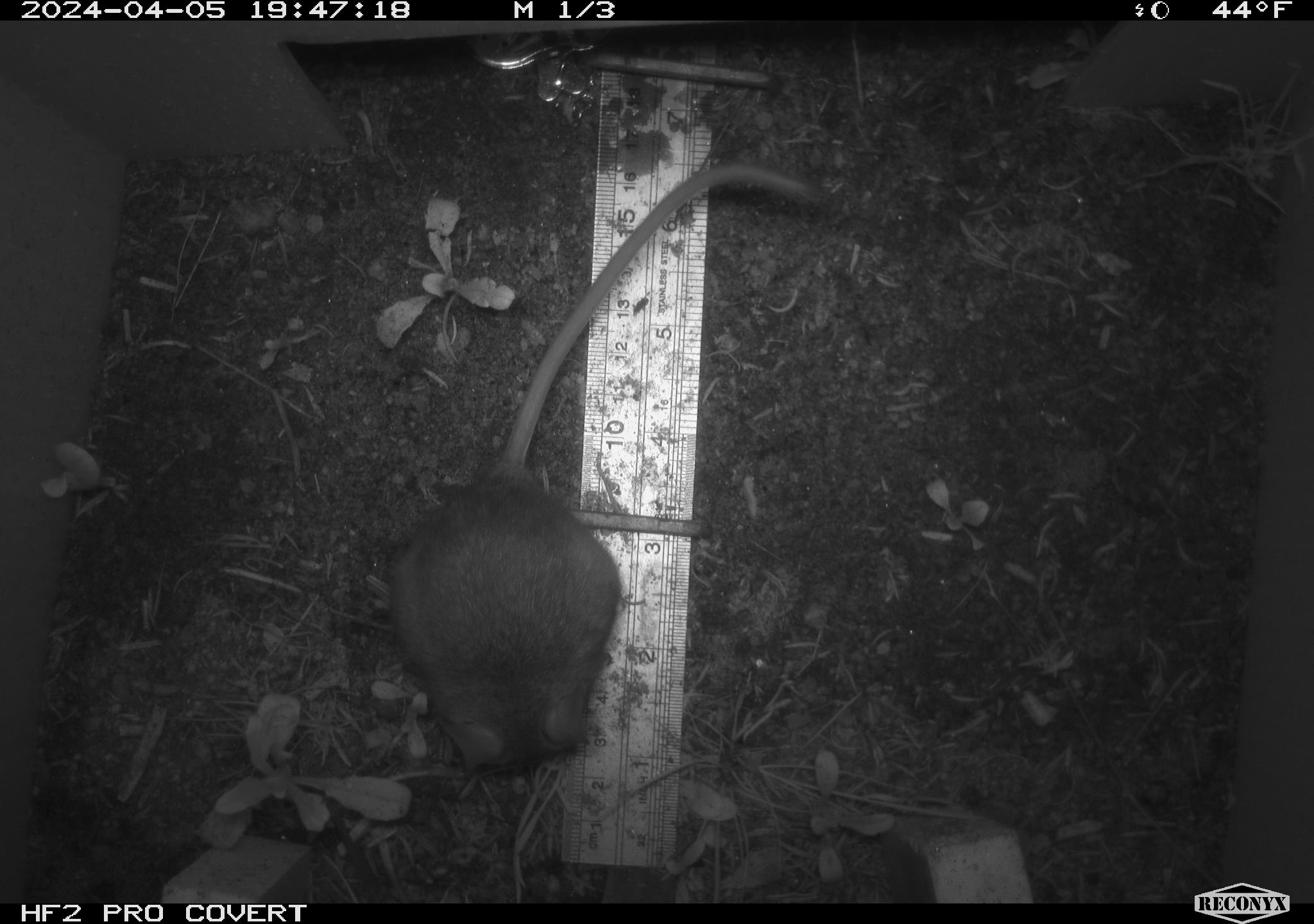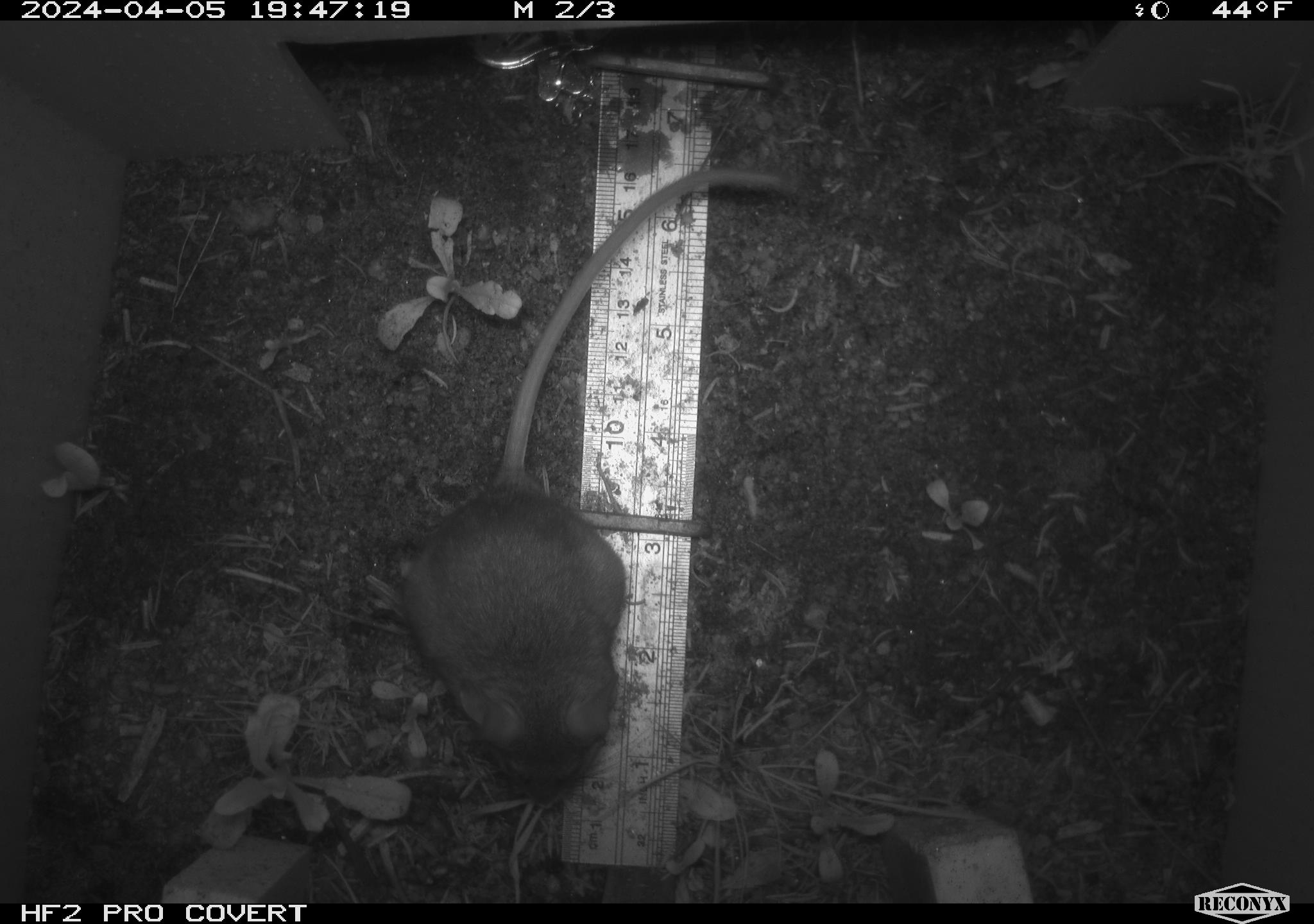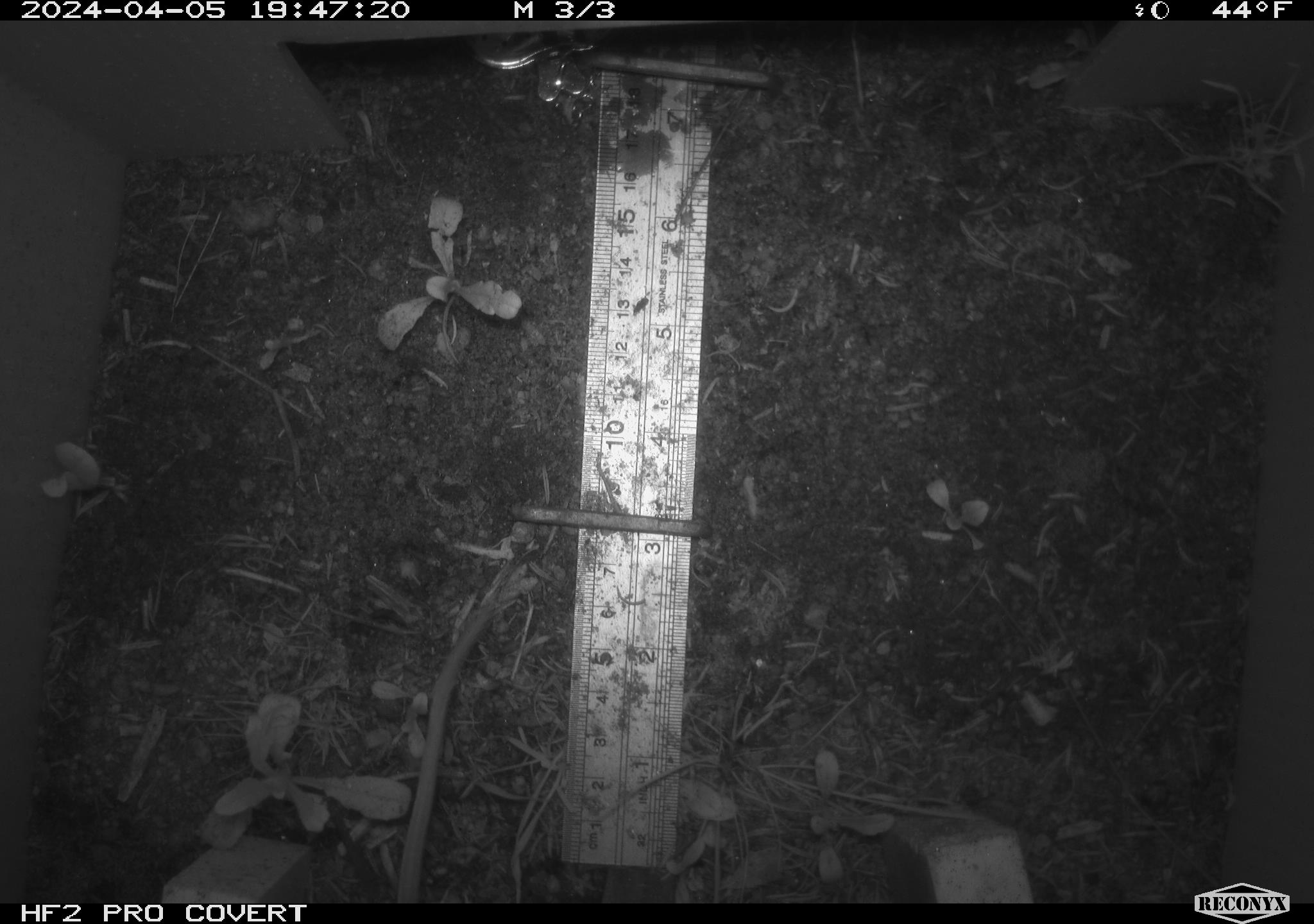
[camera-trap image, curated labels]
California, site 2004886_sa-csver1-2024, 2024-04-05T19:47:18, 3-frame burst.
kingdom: Animalia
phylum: Chordata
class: Mammalia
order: Rodentia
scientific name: Rodentia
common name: rodent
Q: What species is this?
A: Rodent (Rodentia).